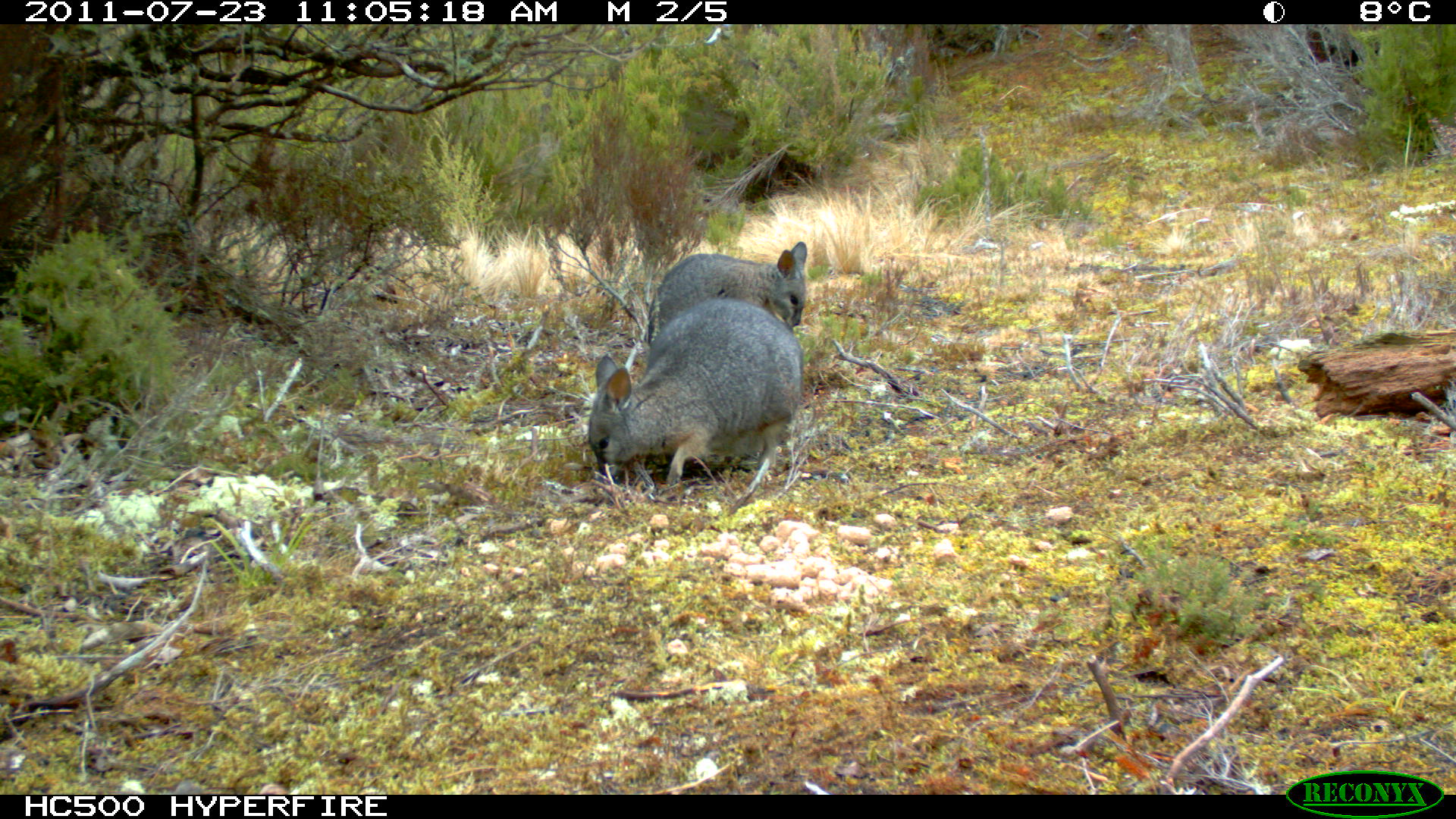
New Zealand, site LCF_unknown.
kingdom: Animalia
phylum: Chordata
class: Mammalia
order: Diprotodontia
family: Macropodidae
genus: Notamacropus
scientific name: Notamacropus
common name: wallaby